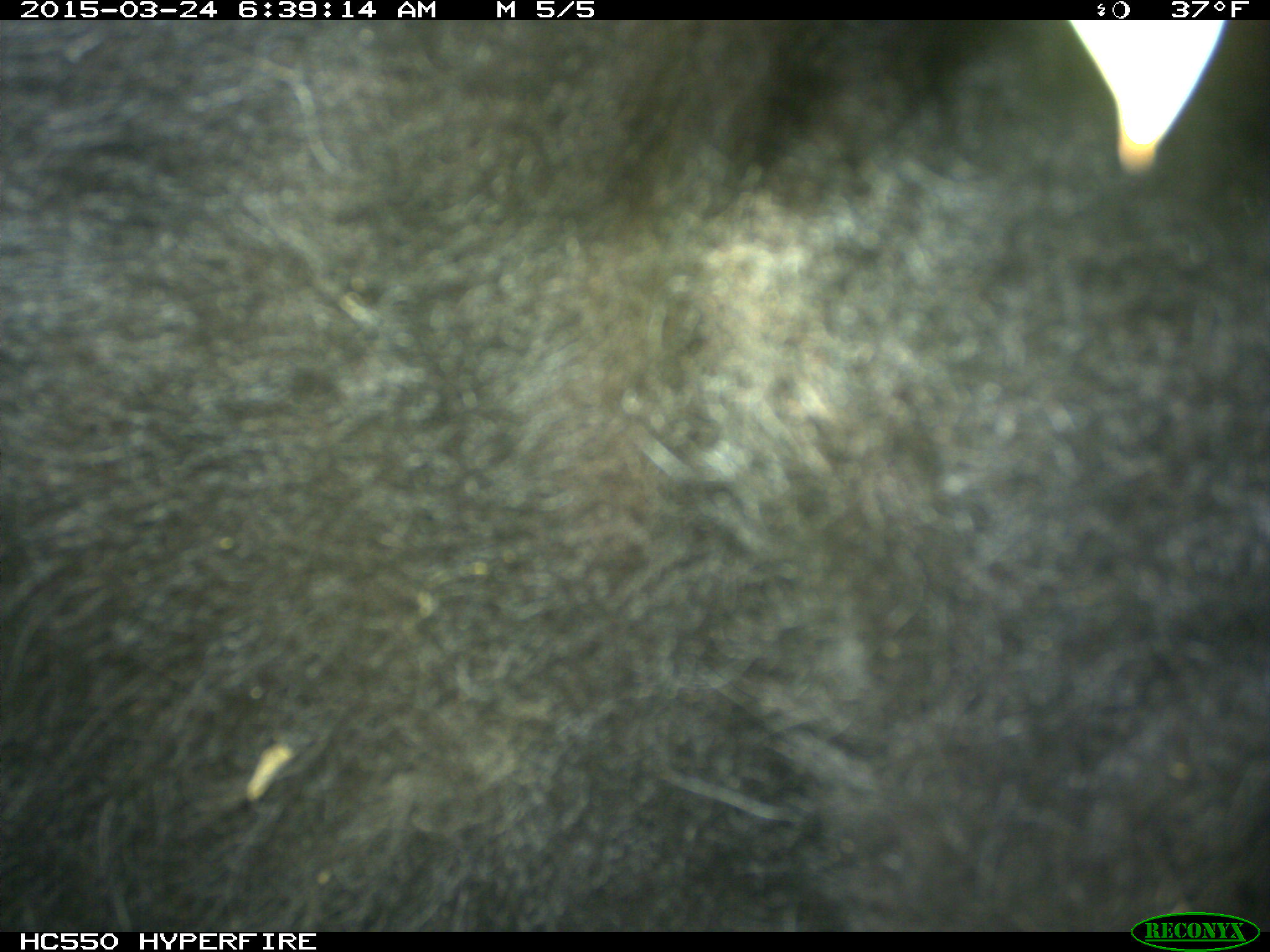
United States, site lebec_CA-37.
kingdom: Animalia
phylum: Chordata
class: Mammalia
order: Artiodactyla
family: Bovidae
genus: Bos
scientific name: Bos taurus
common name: domestic cow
Bos taurus (domestic cow).